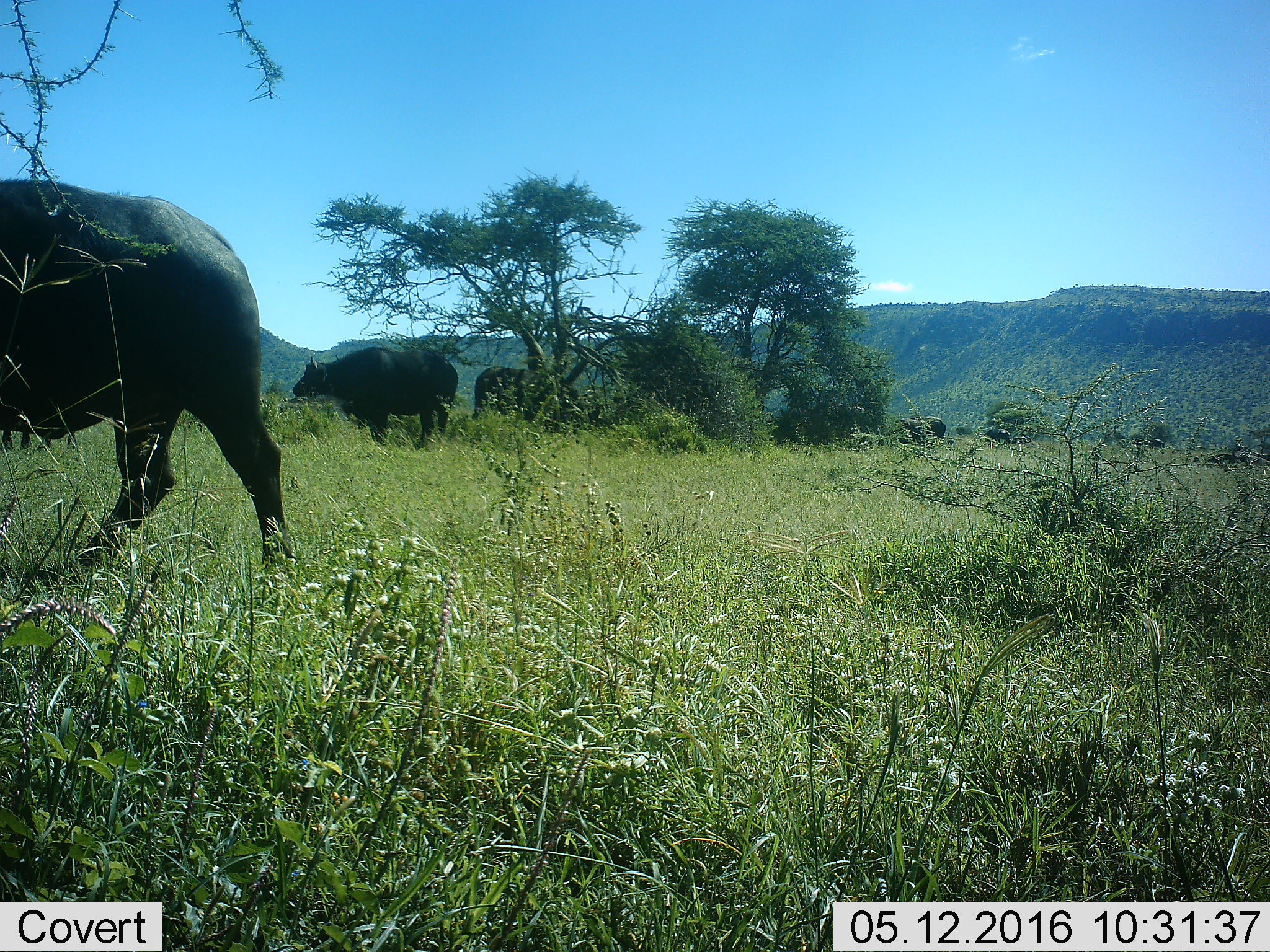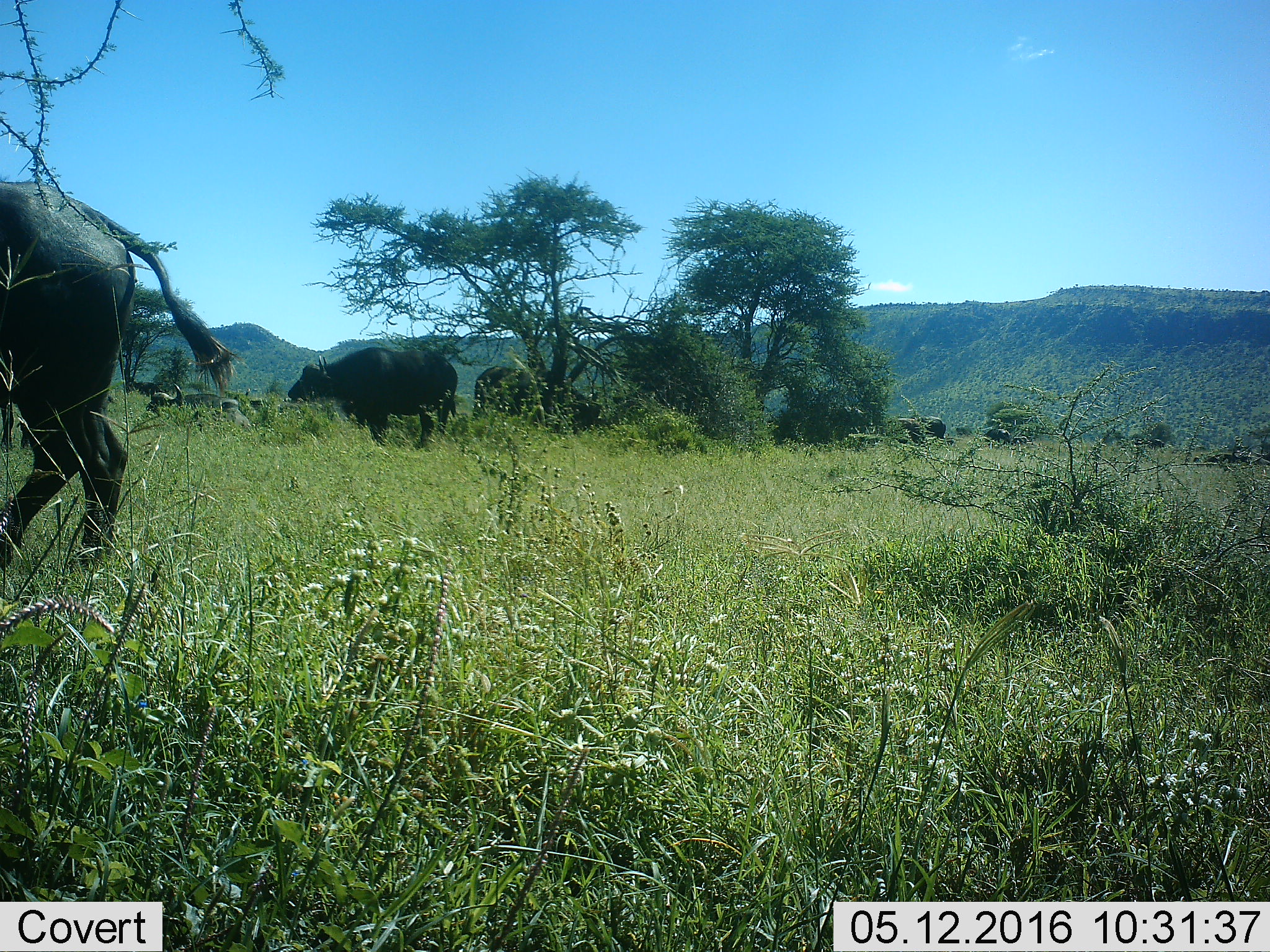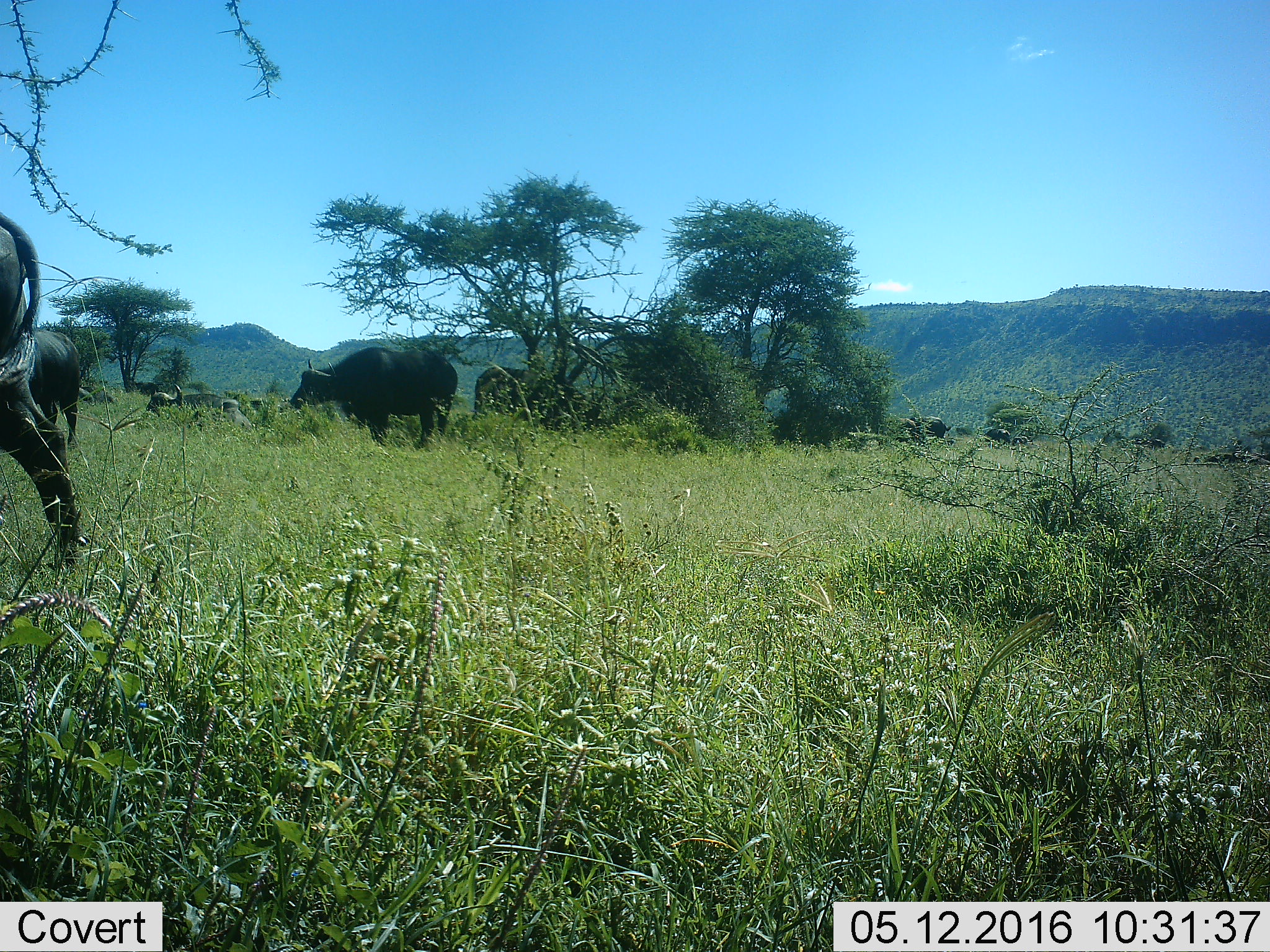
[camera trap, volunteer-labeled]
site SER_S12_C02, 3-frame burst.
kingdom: Animalia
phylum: Chordata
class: Mammalia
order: Artiodactyla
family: Bovidae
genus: Syncerus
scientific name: Syncerus caffer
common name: african buffalo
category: buffalo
Buffalo (african buffalo) (Syncerus caffer), count 7. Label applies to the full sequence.